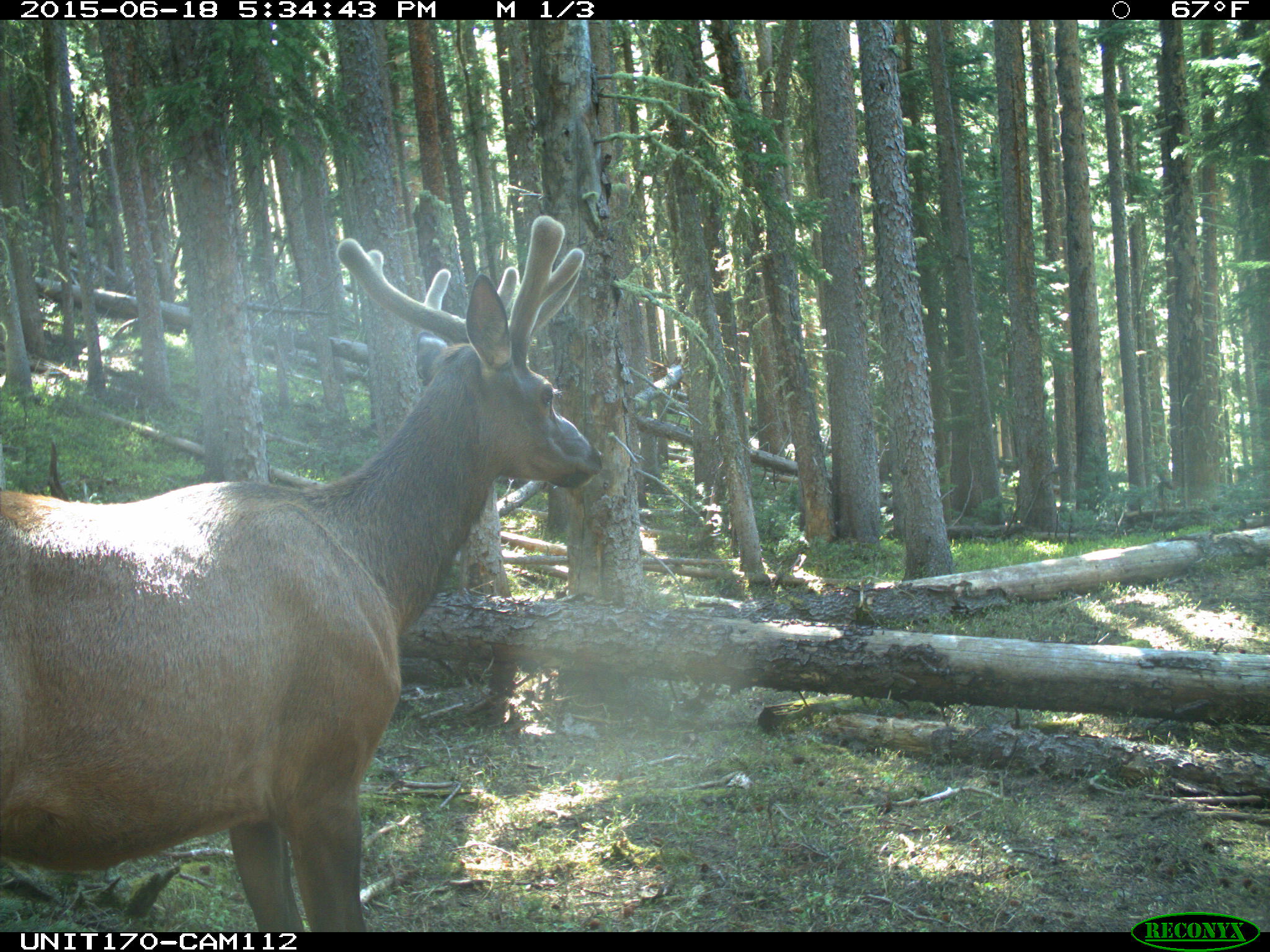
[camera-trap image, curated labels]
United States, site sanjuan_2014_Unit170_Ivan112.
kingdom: Animalia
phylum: Chordata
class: Mammalia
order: Artiodactyla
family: Cervidae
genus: Cervus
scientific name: Cervus elaphus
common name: red deer